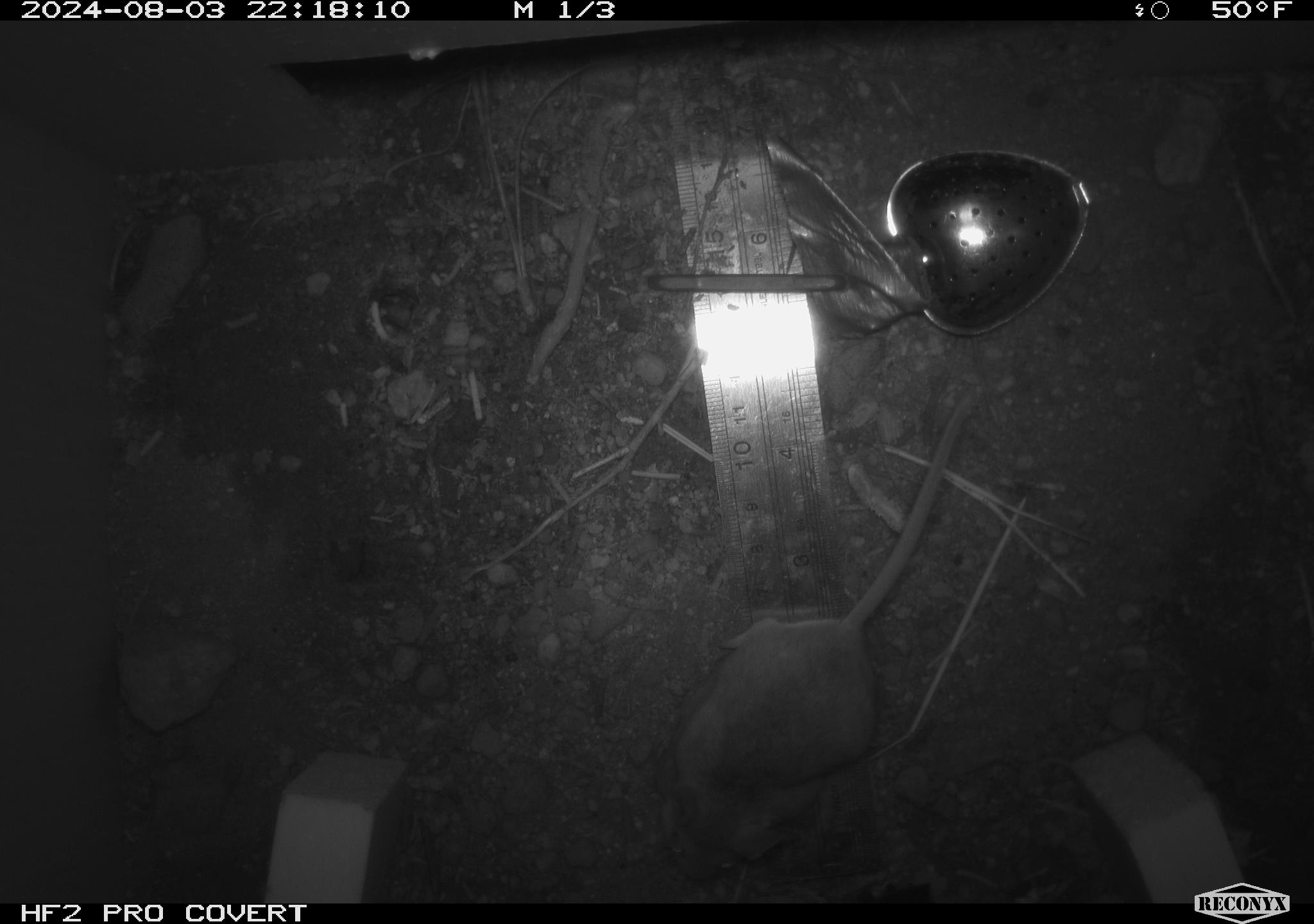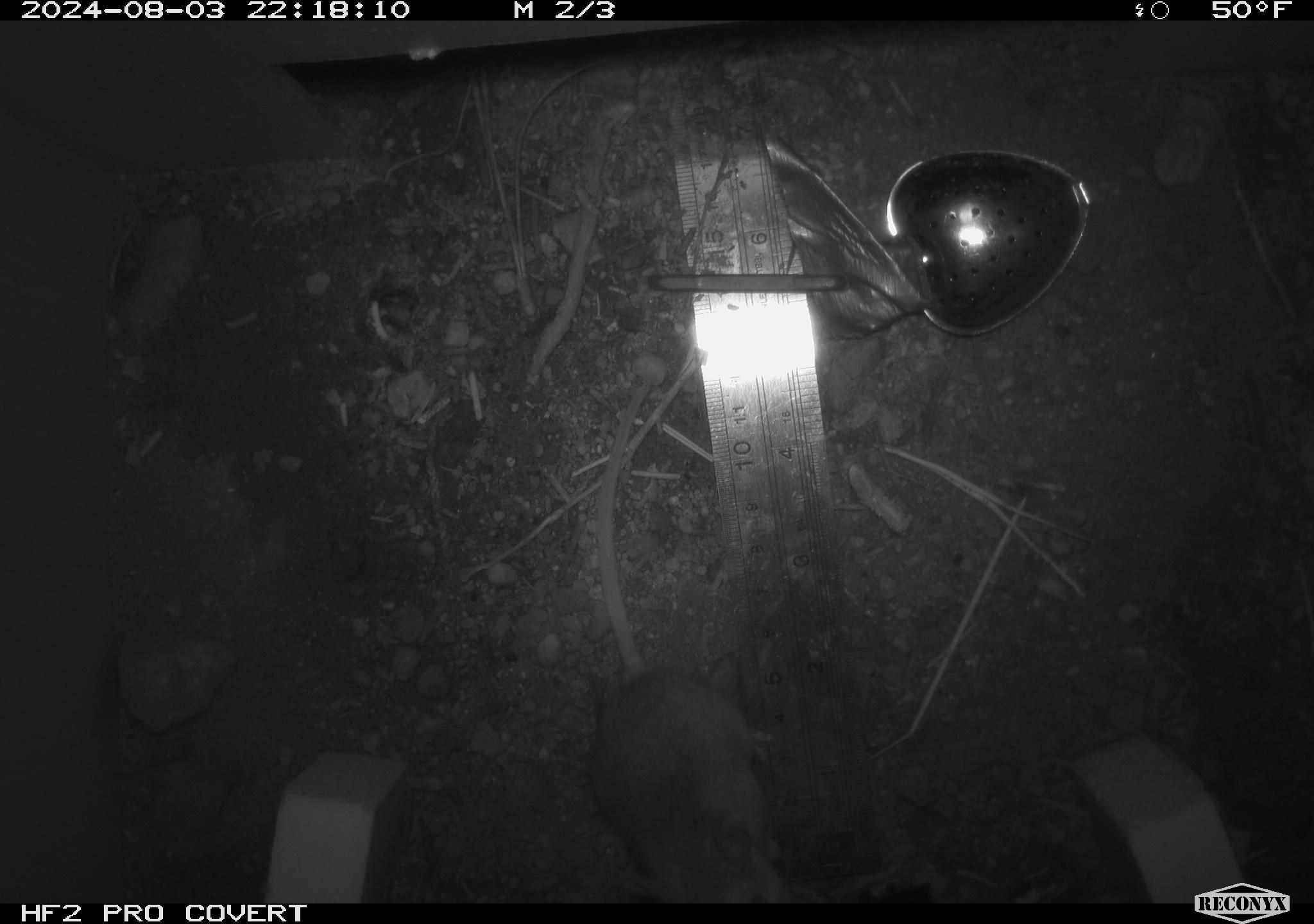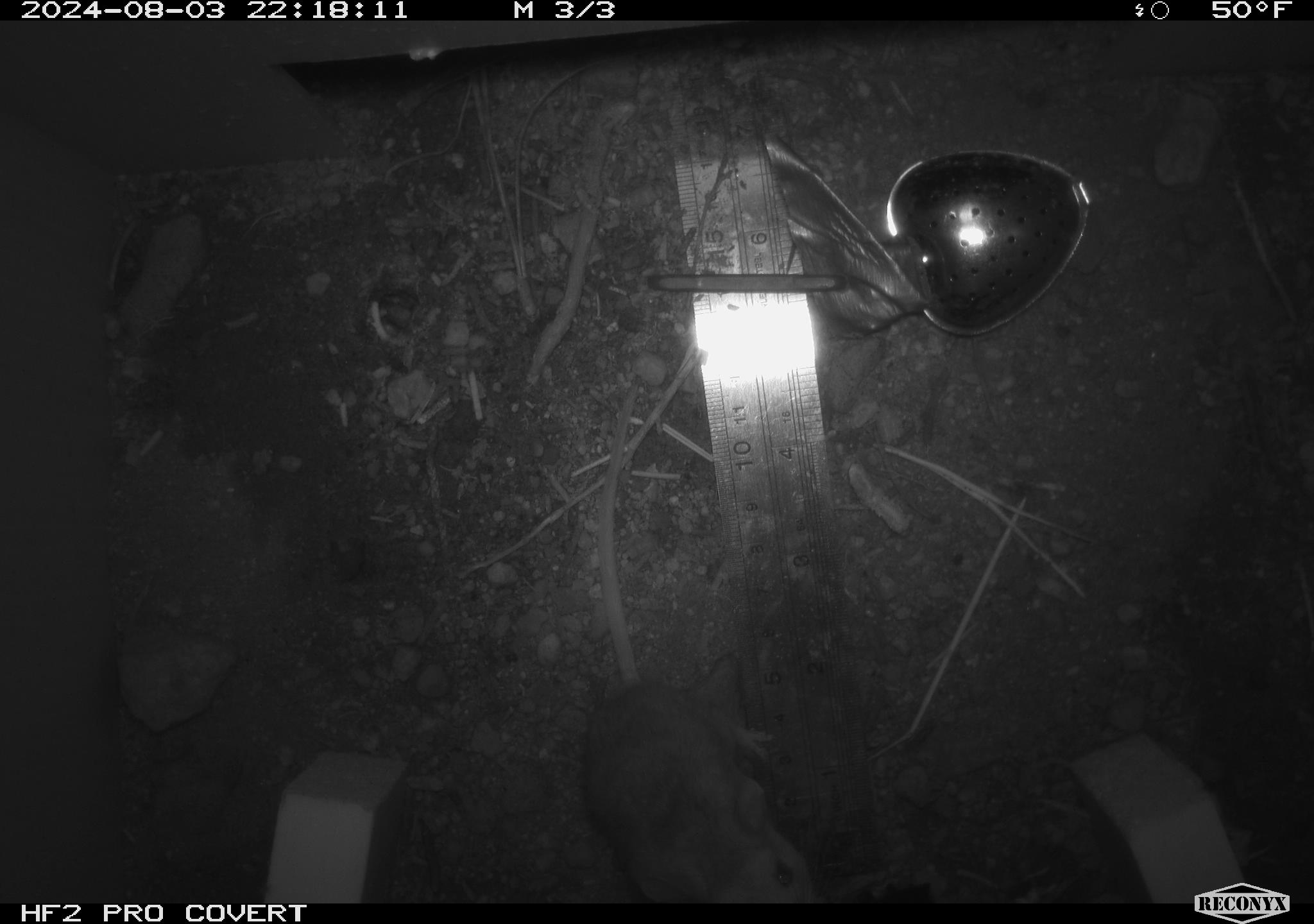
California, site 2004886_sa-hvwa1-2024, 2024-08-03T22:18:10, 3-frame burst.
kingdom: Animalia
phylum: Chordata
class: Mammalia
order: Rodentia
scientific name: Rodentia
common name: mouse species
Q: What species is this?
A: Mouse species (Rodentia).